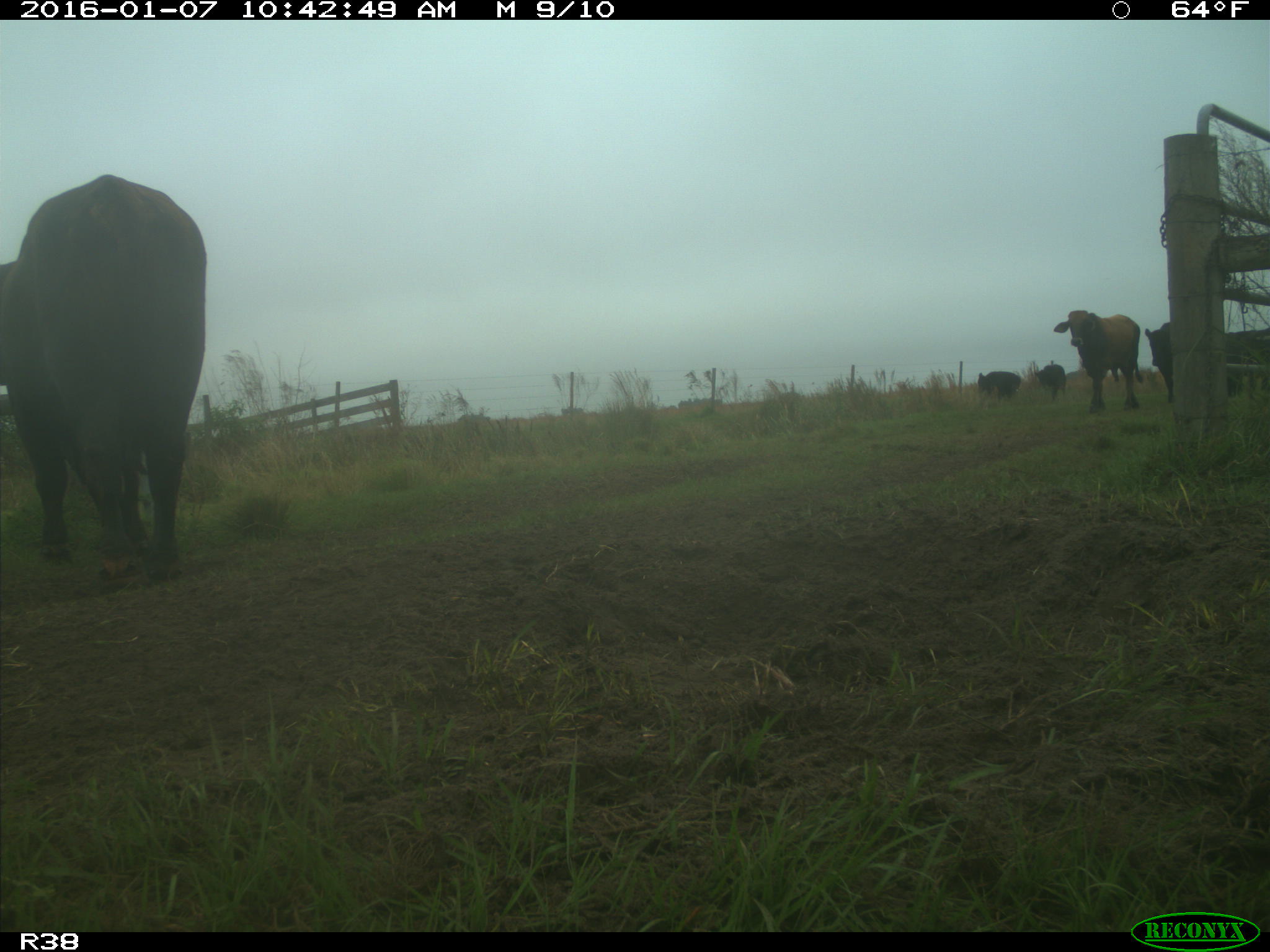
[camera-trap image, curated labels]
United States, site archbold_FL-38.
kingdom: Animalia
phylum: Chordata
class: Mammalia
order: Artiodactyla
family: Bovidae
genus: Bos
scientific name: Bos taurus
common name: domestic cow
Bos taurus (domestic cow).